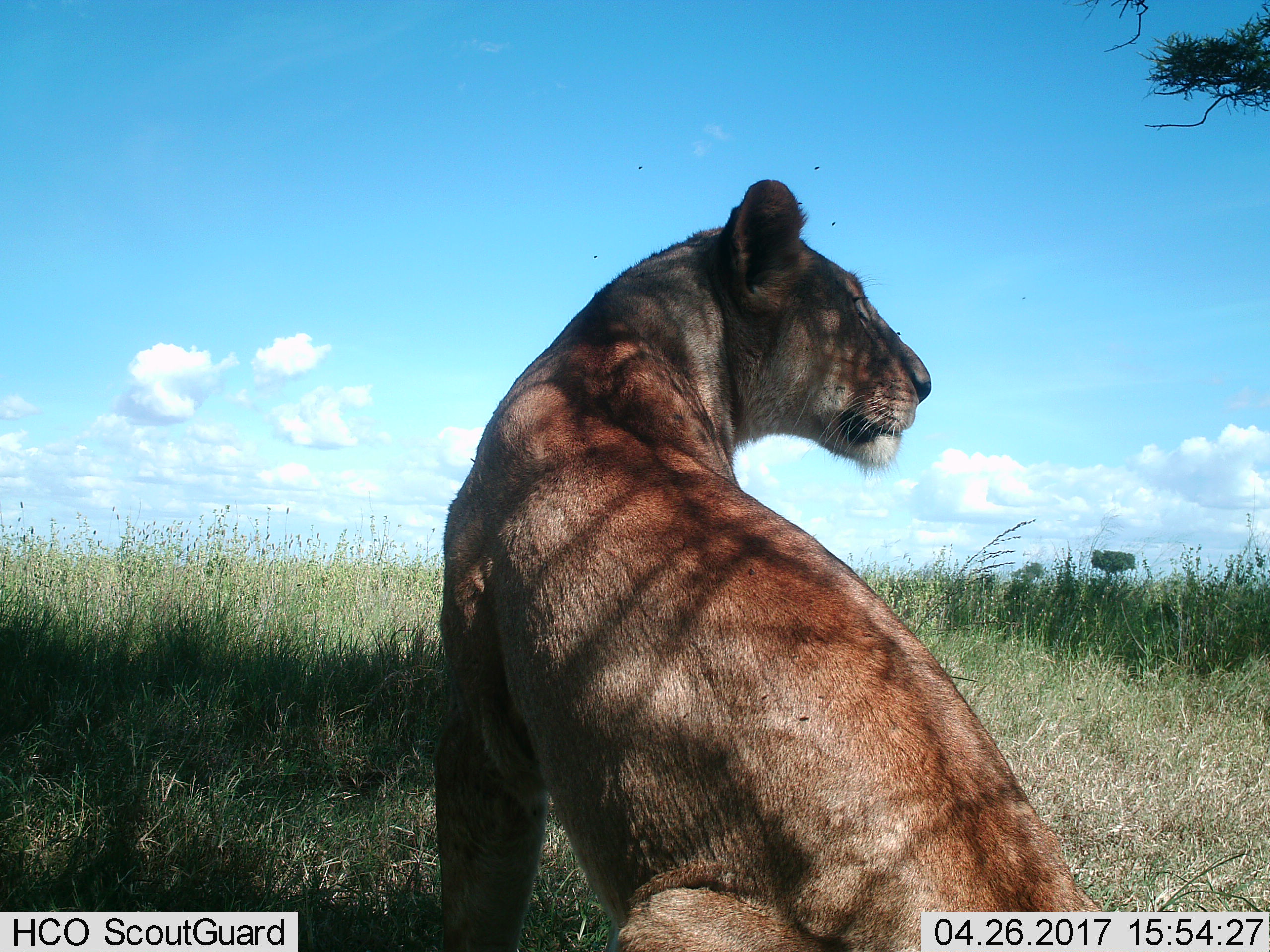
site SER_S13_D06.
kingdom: Animalia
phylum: Chordata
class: Mammalia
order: Carnivora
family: Felidae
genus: Panthera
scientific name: Panthera leo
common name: lion female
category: lionfemale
Lionfemale (lion female) (Panthera leo), count 1. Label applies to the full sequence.